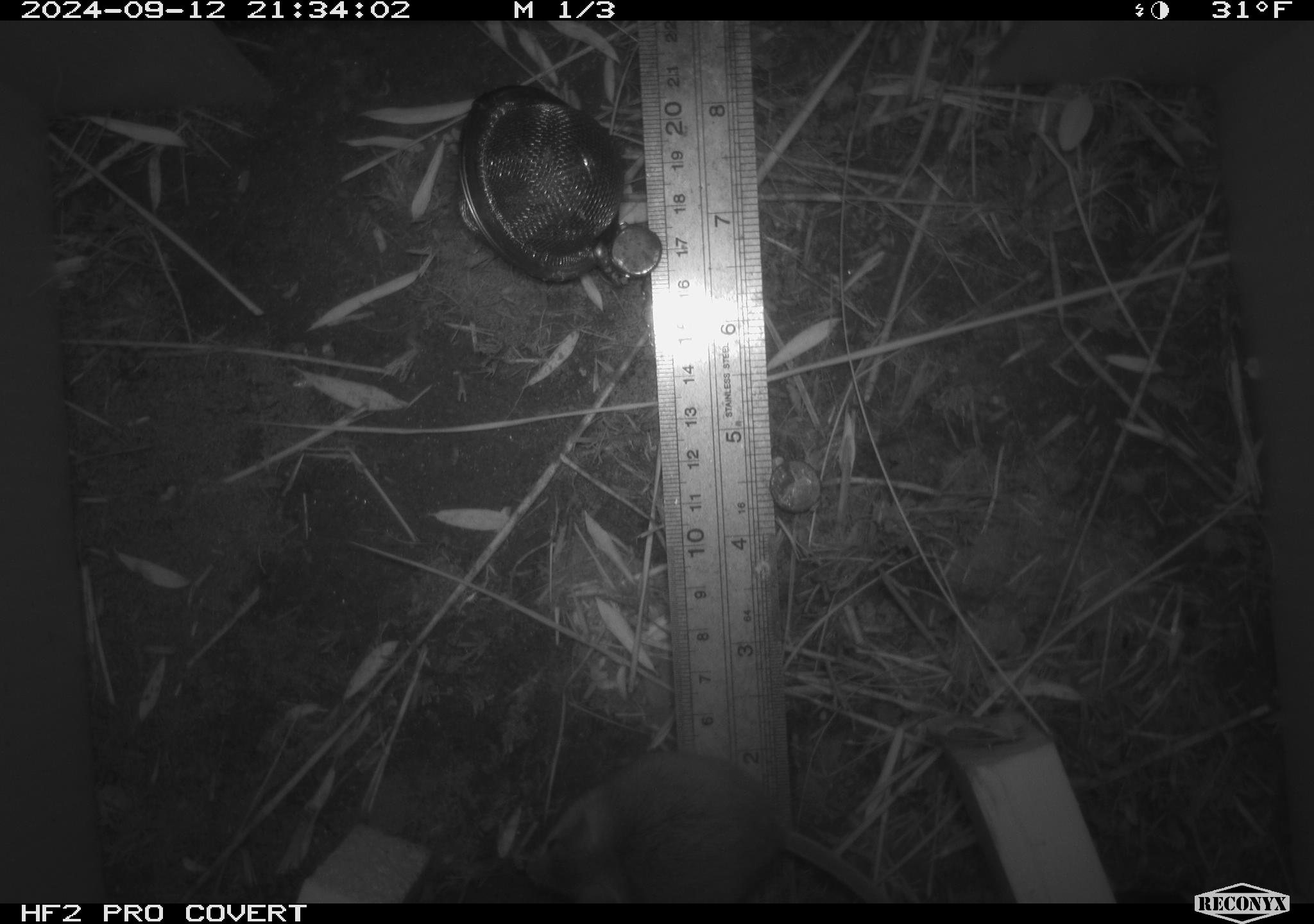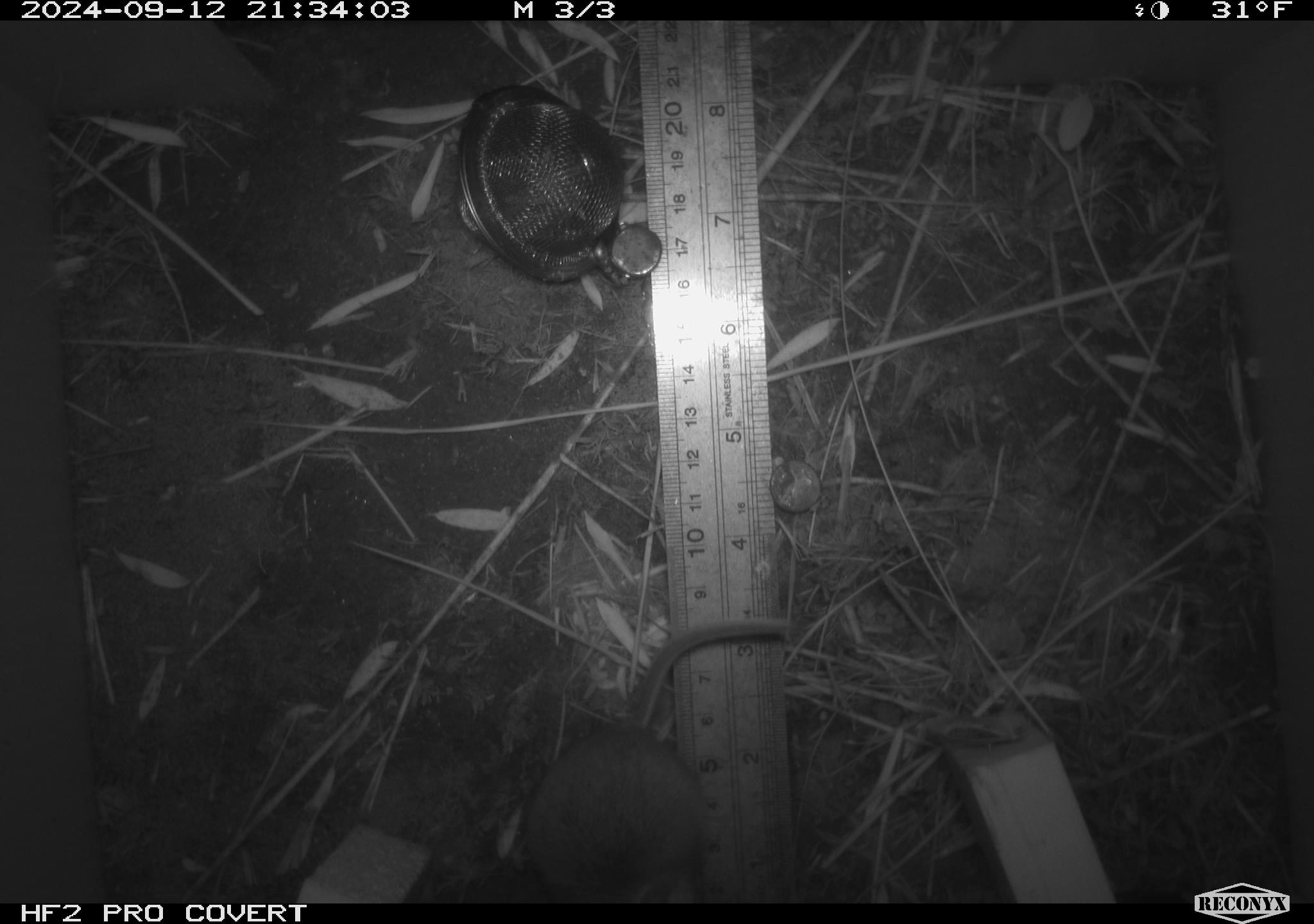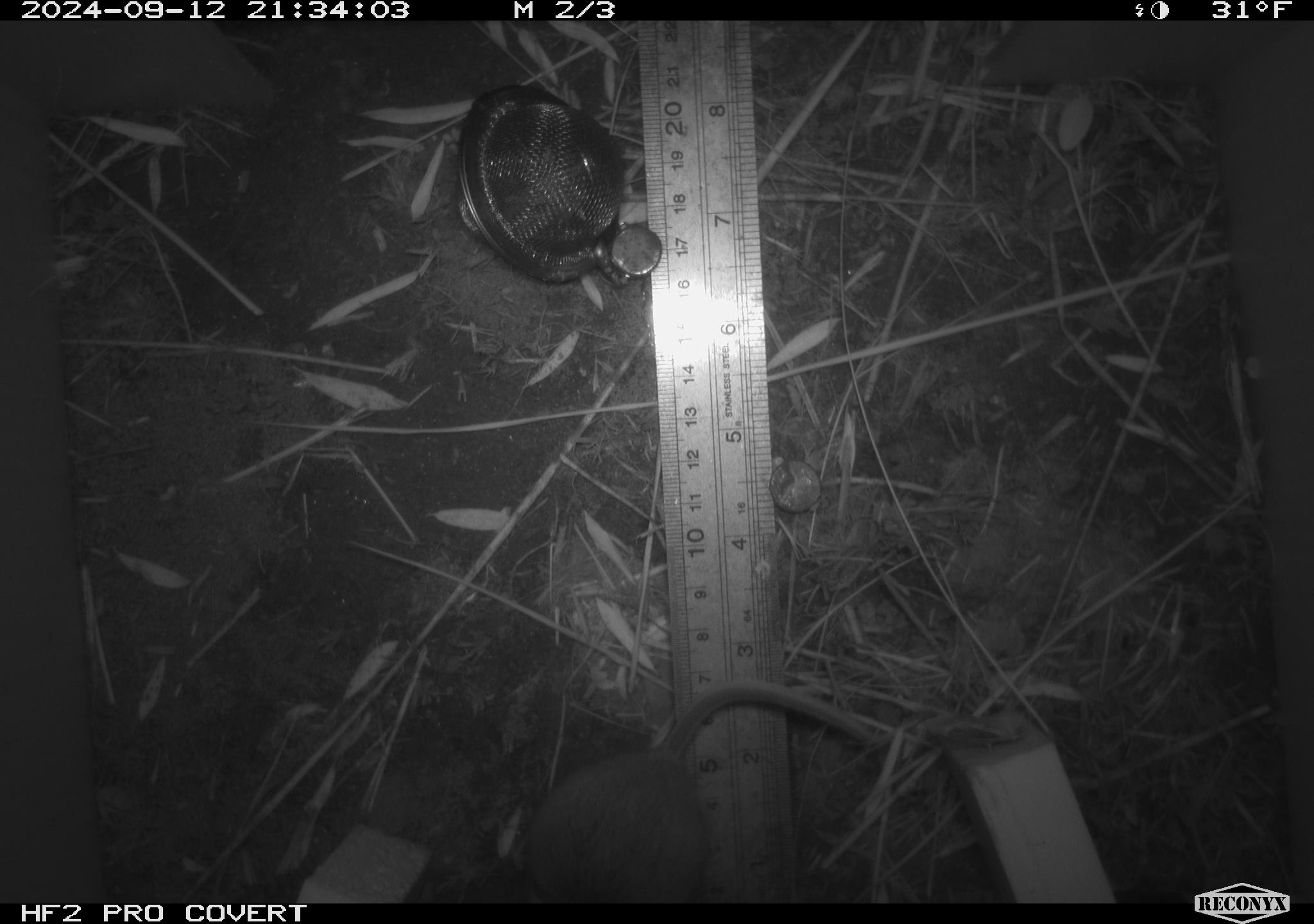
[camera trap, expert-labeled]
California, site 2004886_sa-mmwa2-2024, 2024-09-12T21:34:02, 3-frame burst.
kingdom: Animalia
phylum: Chordata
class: Mammalia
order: Rodentia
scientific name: Rodentia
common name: mouse species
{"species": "mouse species (Rodentia)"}